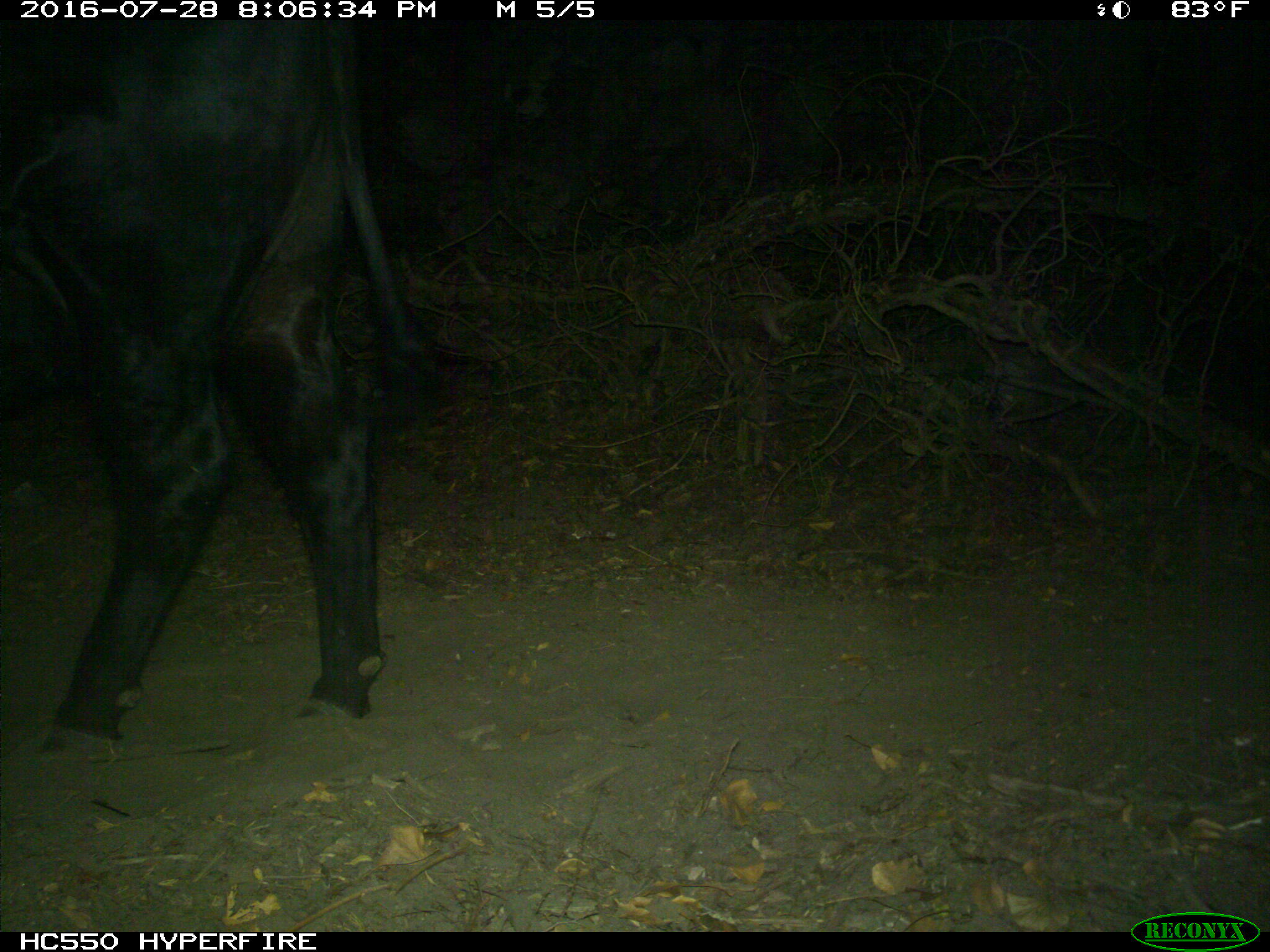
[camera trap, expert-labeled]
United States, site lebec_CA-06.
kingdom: Animalia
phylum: Chordata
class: Mammalia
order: Artiodactyla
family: Bovidae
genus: Bos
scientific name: Bos taurus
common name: domestic cow